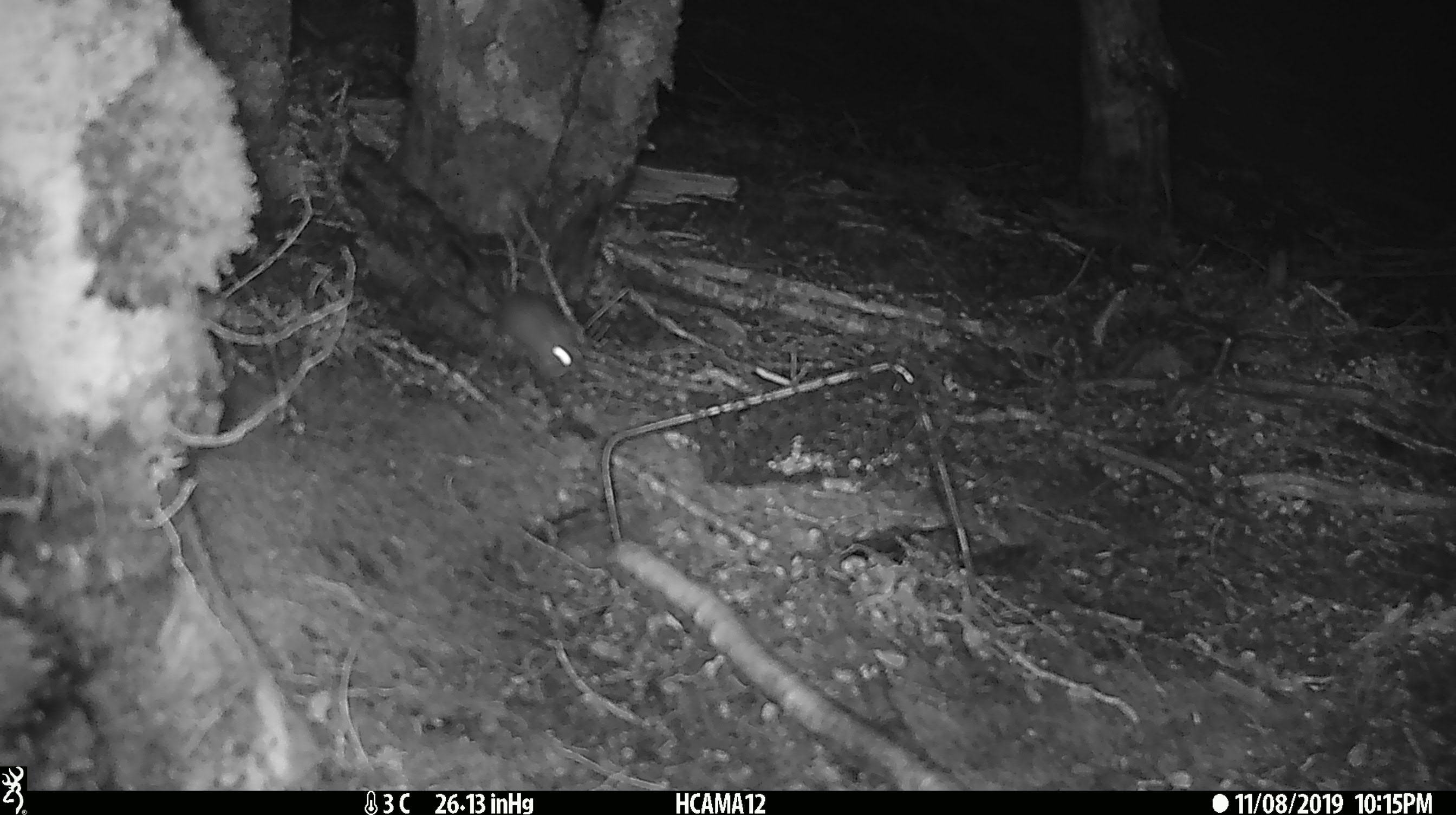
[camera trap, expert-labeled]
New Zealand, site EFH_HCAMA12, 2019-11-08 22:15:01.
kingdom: Animalia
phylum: Chordata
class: Mammalia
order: Rodentia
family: Muridae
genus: Mus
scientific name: Mus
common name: mouse